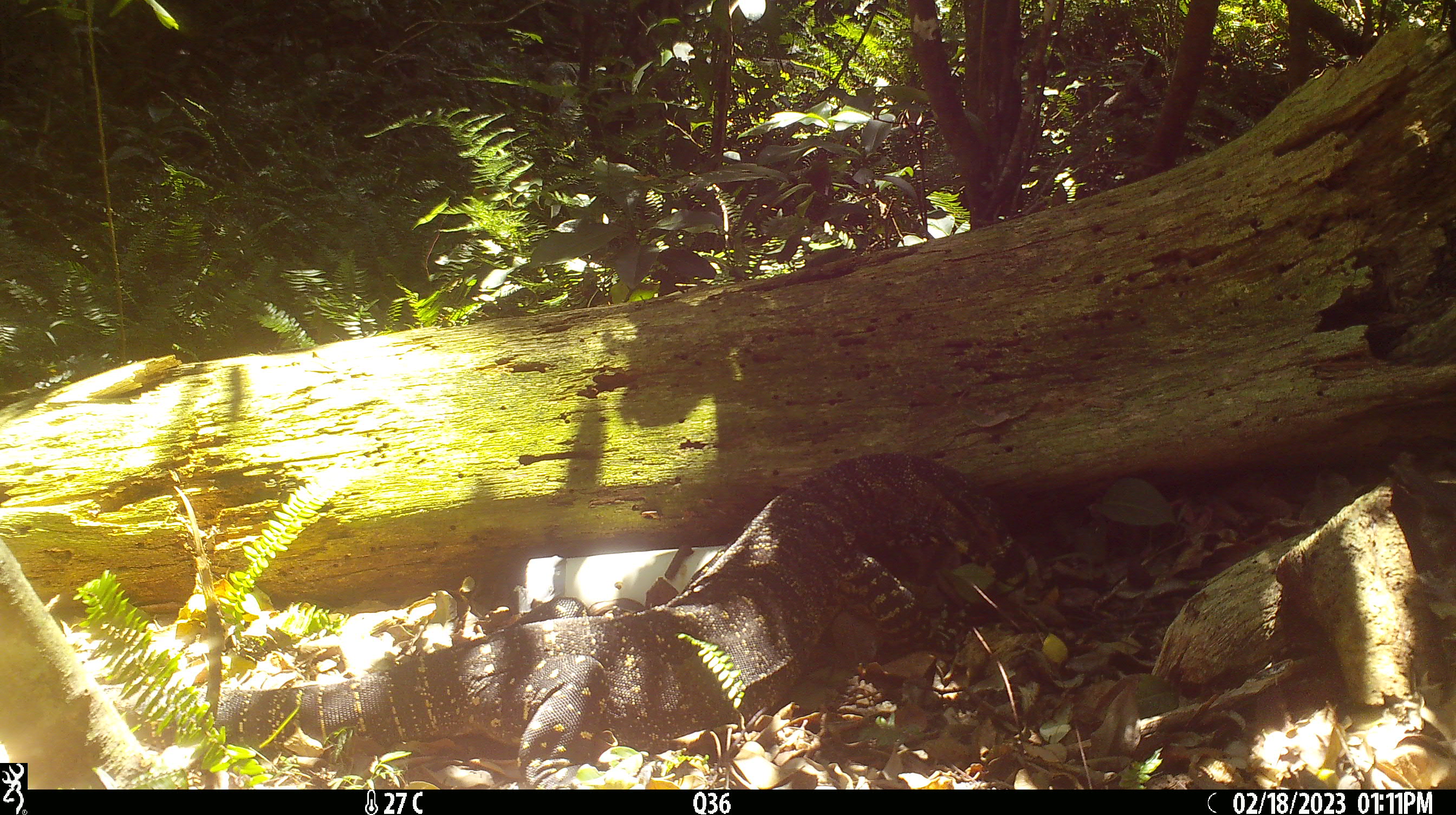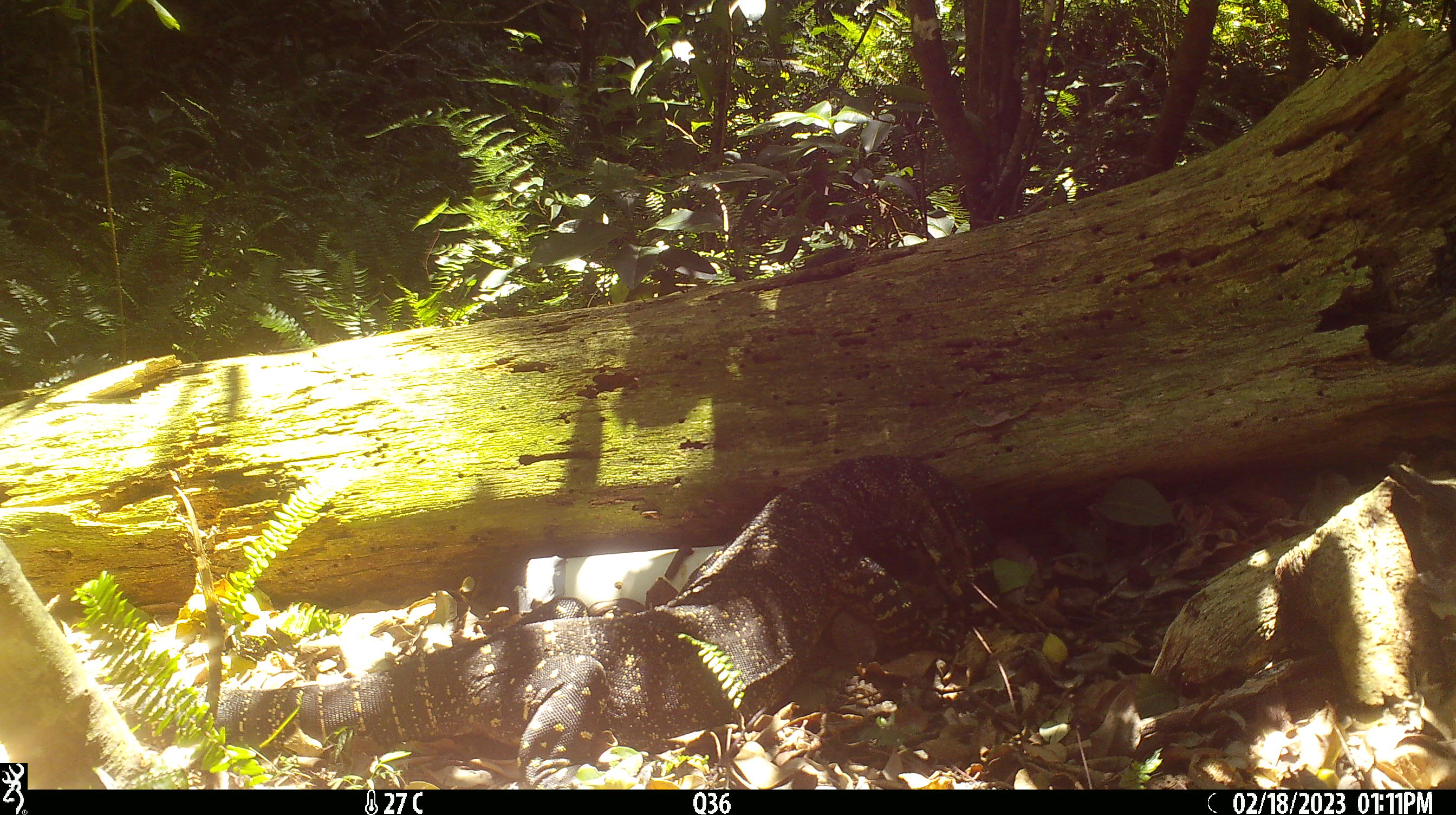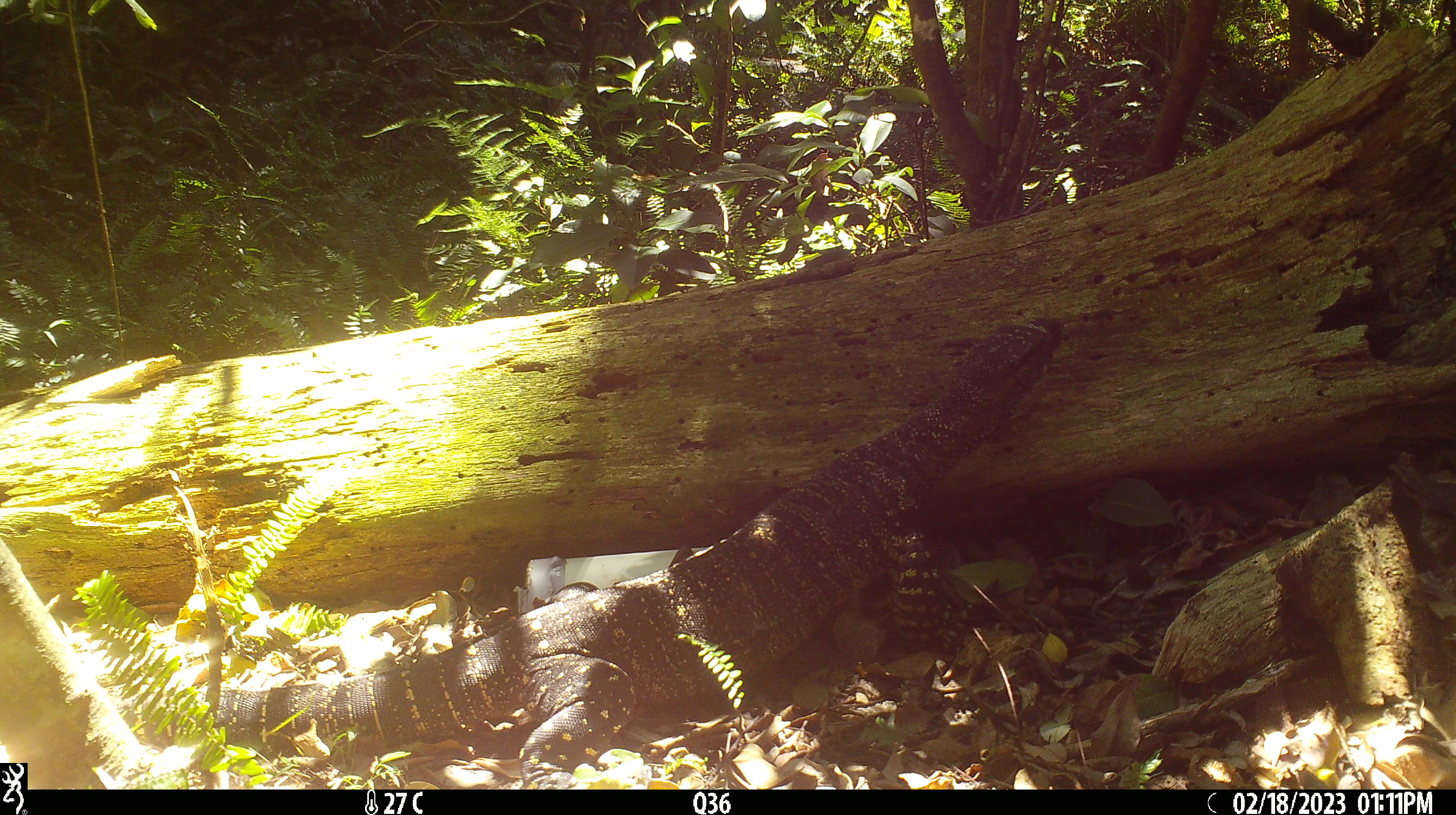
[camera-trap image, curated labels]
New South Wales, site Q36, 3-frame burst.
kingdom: Animalia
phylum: Chordata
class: Reptilia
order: Squamata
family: Varanidae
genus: Varanus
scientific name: Varanus varius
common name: lace monitor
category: goanna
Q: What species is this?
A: Goanna (lace monitor) (Varanus varius).